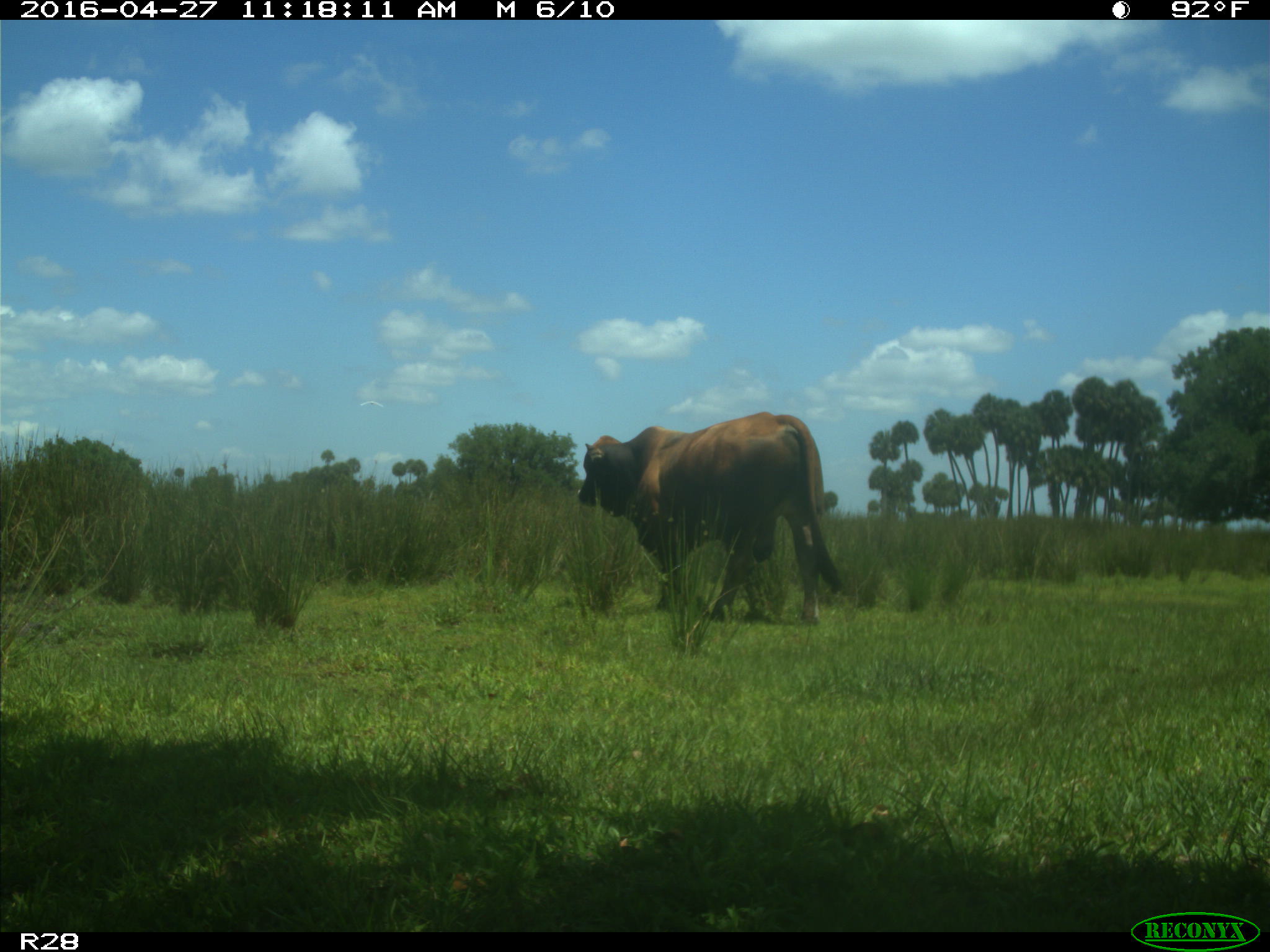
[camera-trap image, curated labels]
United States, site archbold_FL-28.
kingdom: Animalia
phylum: Chordata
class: Mammalia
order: Artiodactyla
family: Bovidae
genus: Bos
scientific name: Bos taurus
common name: domestic cow